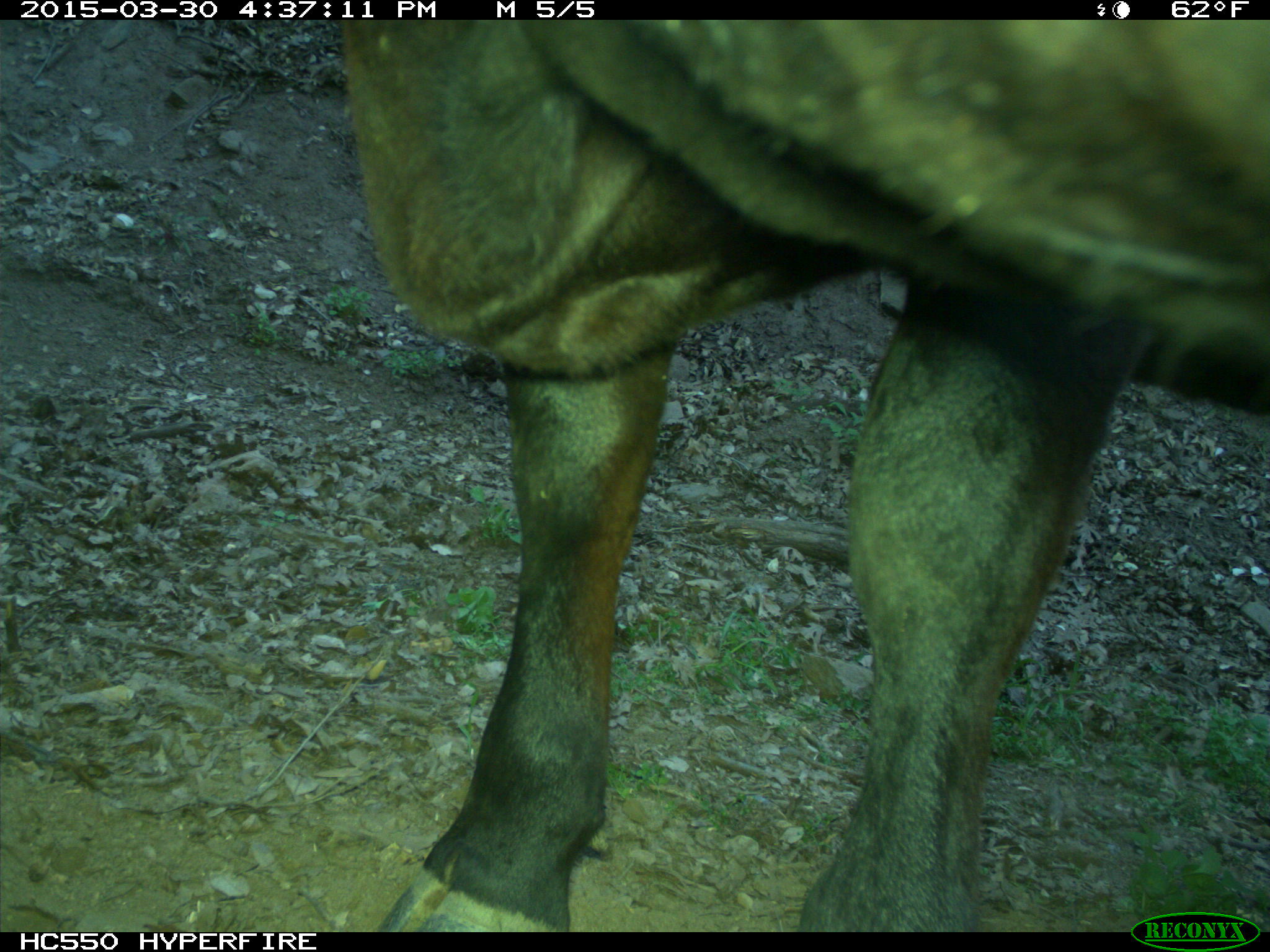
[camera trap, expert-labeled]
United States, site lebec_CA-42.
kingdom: Animalia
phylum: Chordata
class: Mammalia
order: Artiodactyla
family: Bovidae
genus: Bos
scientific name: Bos taurus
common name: domestic cow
Bos taurus (domestic cow).